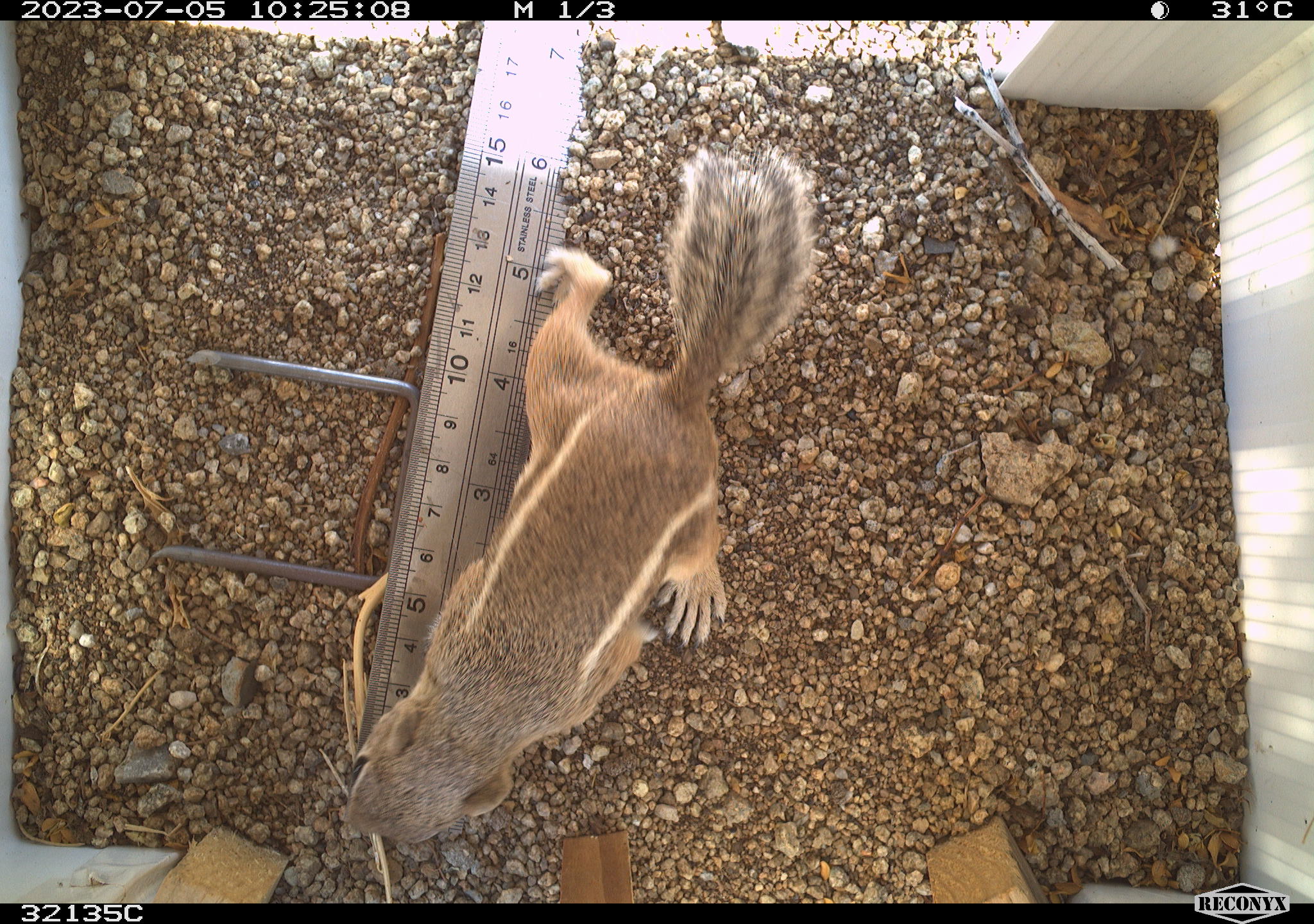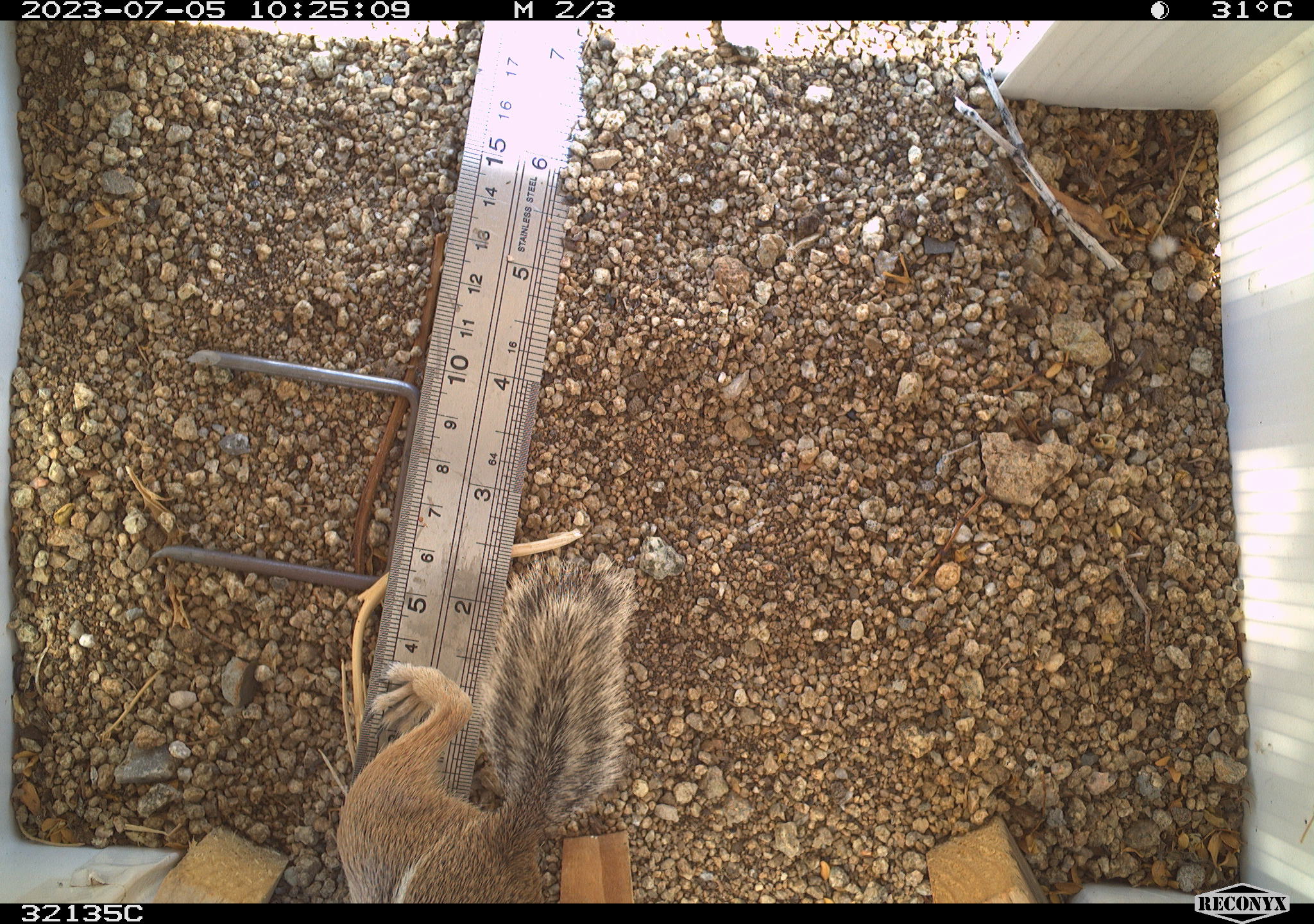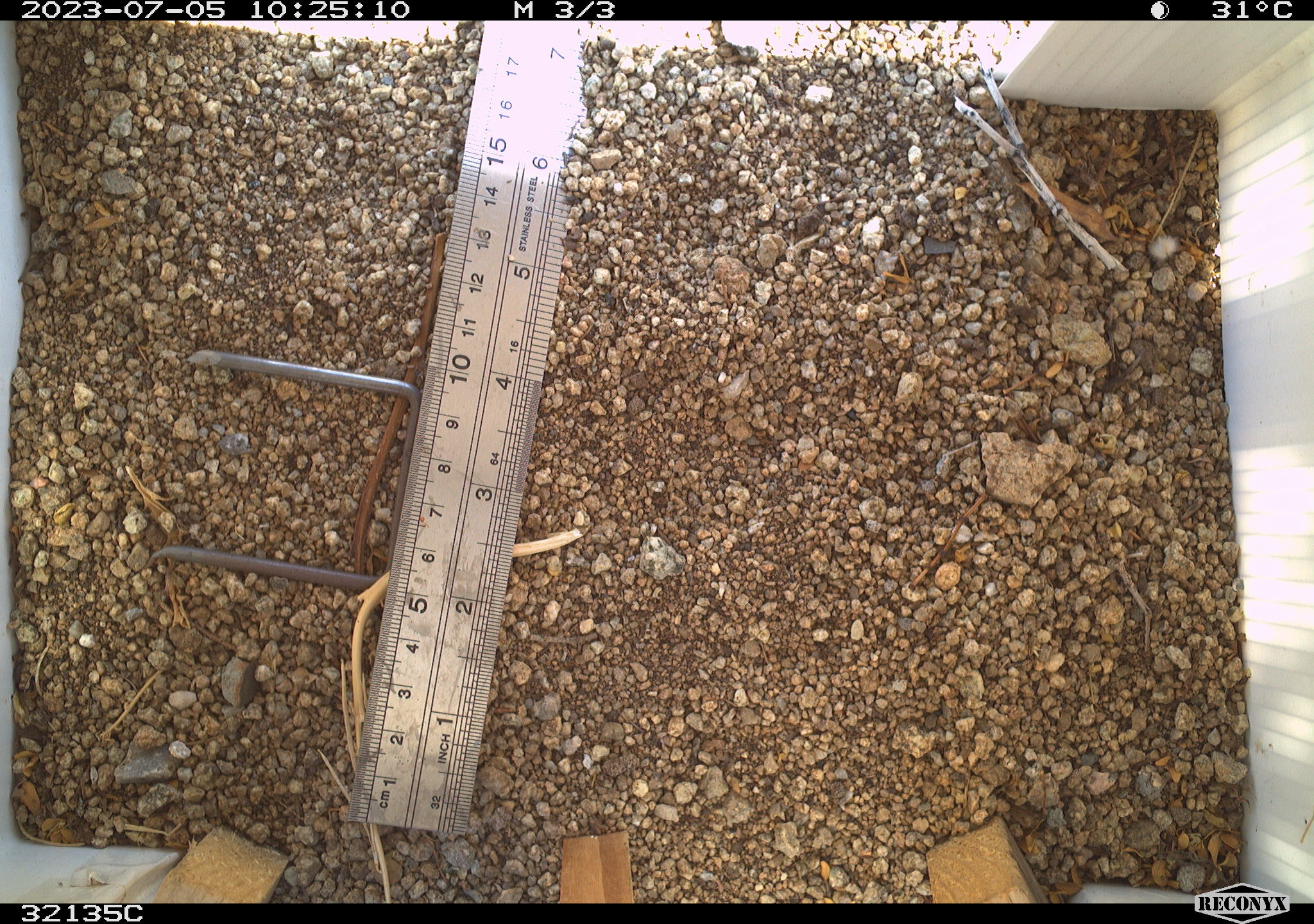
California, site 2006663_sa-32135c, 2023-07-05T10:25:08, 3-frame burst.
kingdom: Animalia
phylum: Chordata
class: Mammalia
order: Rodentia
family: Sciuridae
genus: Ammospermophilus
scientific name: Ammospermophilus leucurus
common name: white-tailed antelope squirrel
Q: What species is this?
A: White-tailed antelope squirrel (Ammospermophilus leucurus).